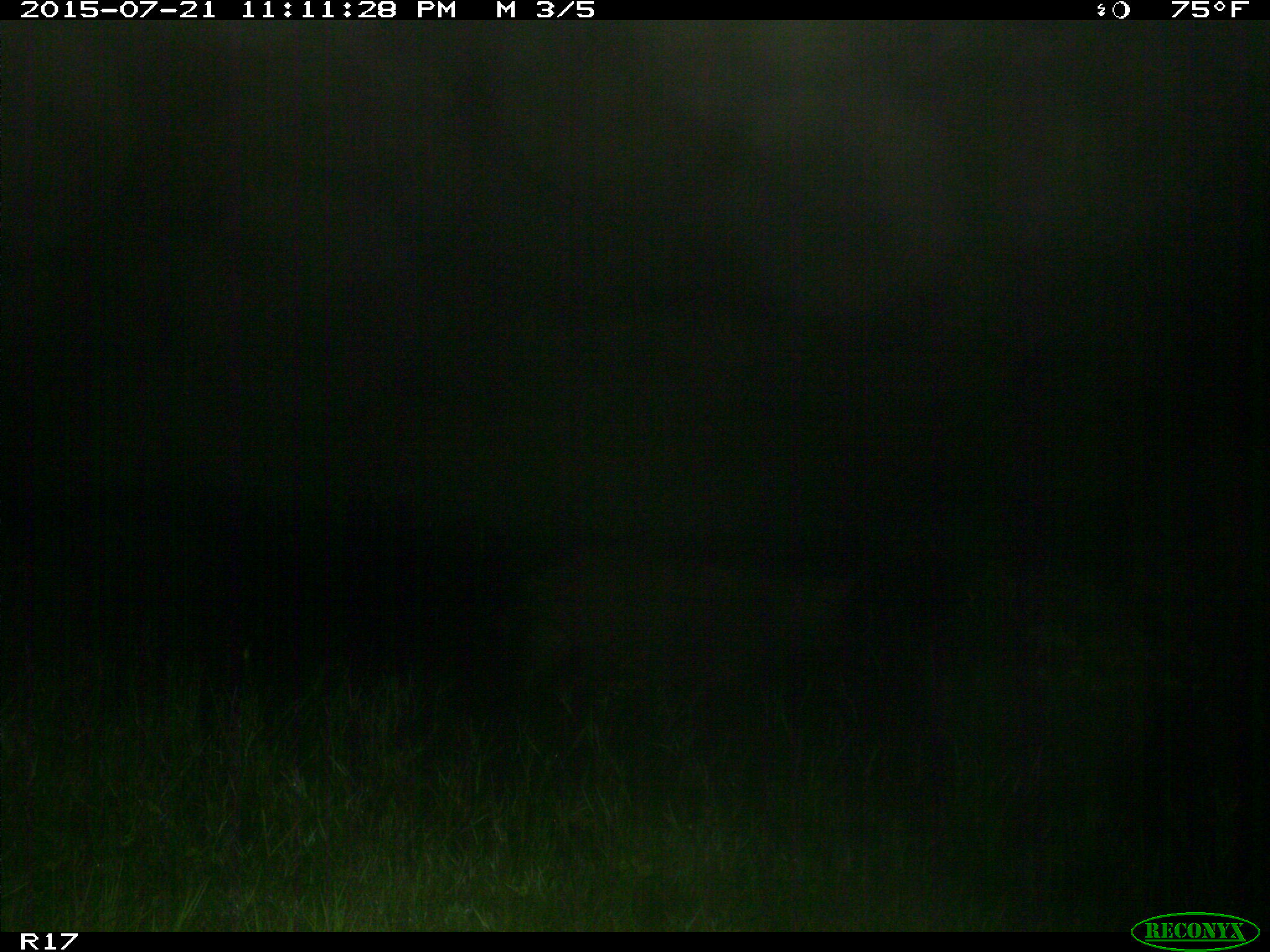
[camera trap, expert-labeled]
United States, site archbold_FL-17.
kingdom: Animalia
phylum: Chordata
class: Mammalia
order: Artiodactyla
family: Suidae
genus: Sus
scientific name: Sus scrofa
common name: wild boar